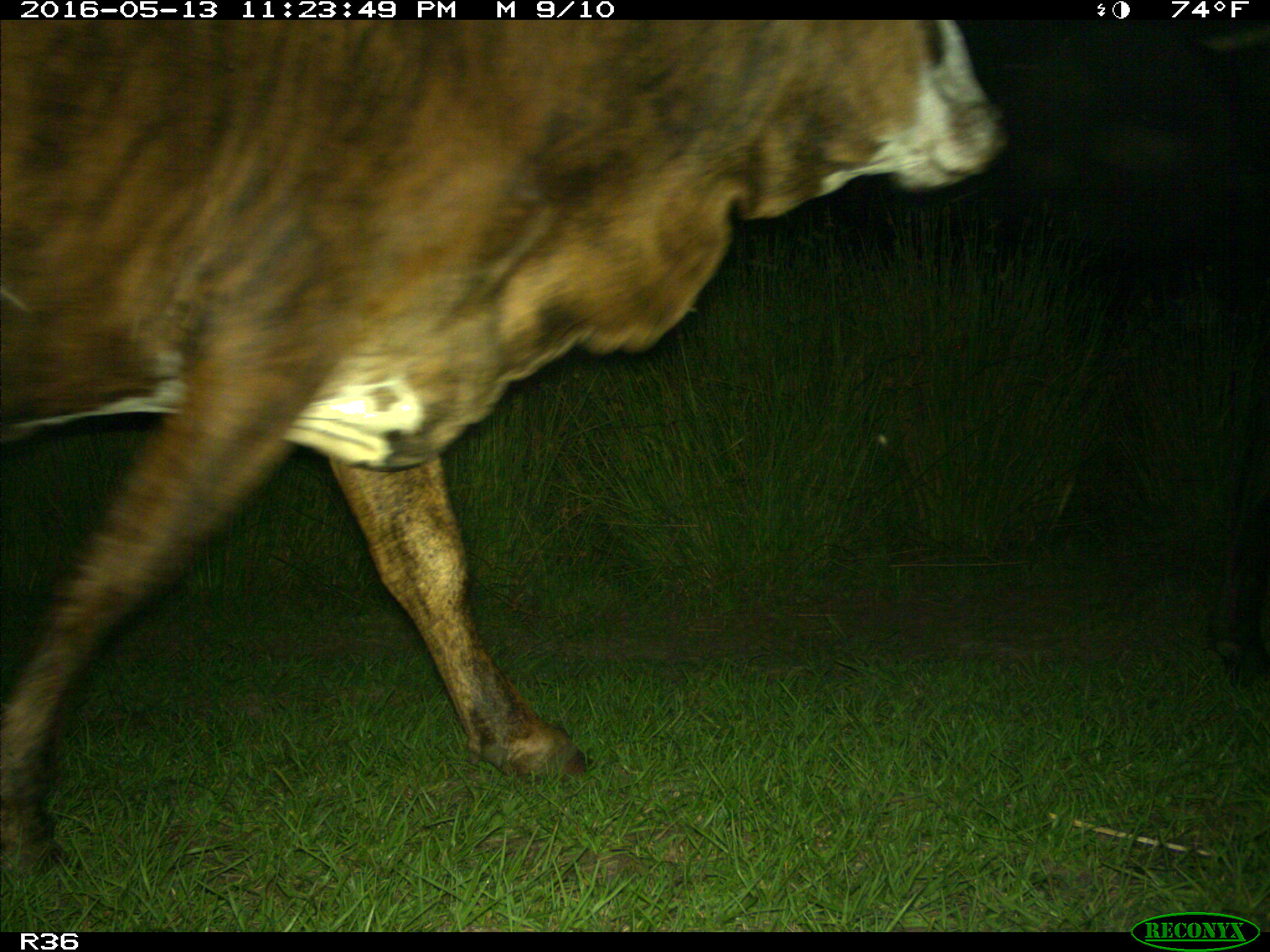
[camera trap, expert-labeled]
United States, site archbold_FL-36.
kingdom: Animalia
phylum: Chordata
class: Mammalia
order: Artiodactyla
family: Bovidae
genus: Bos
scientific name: Bos taurus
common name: domestic cow